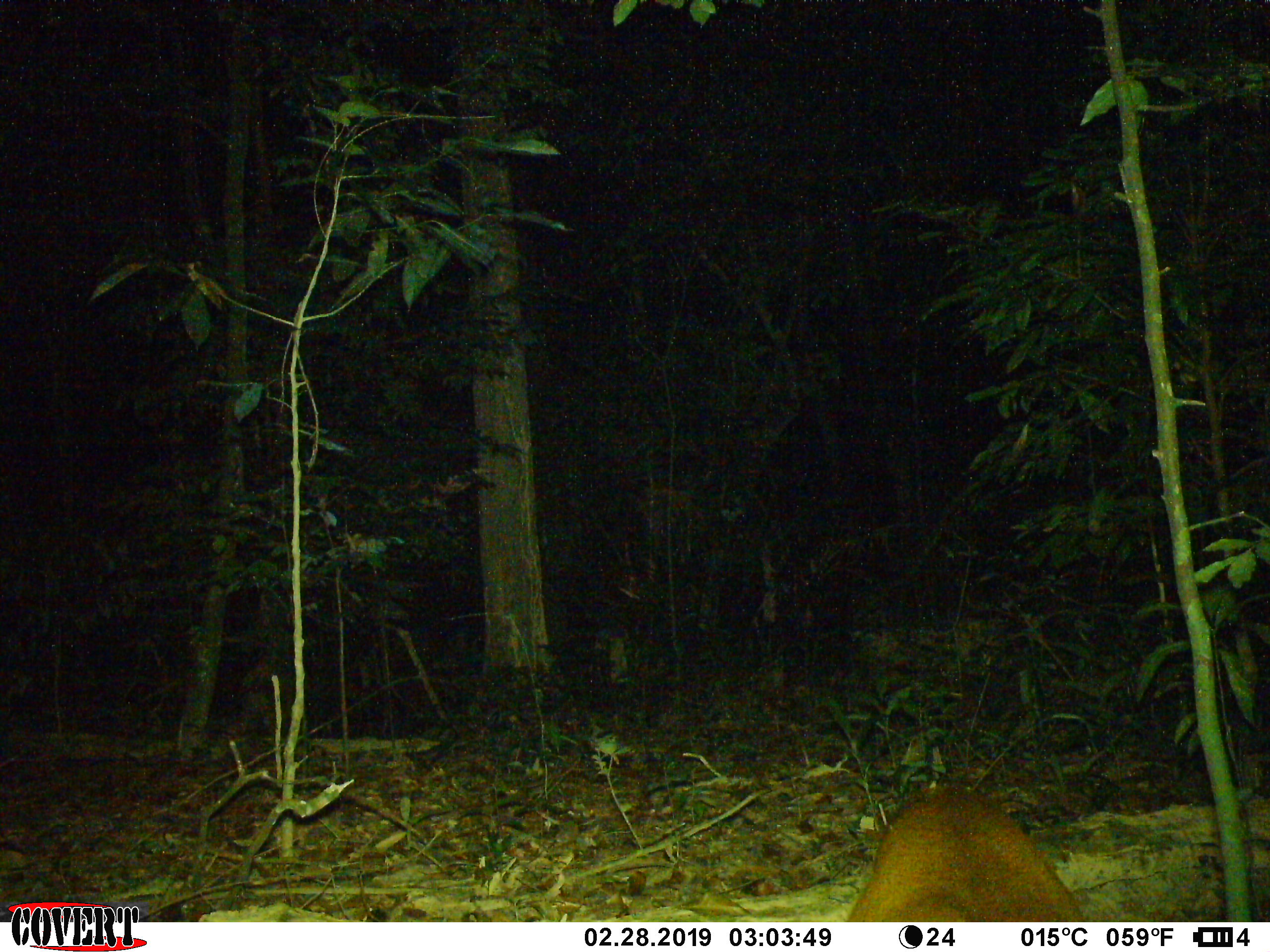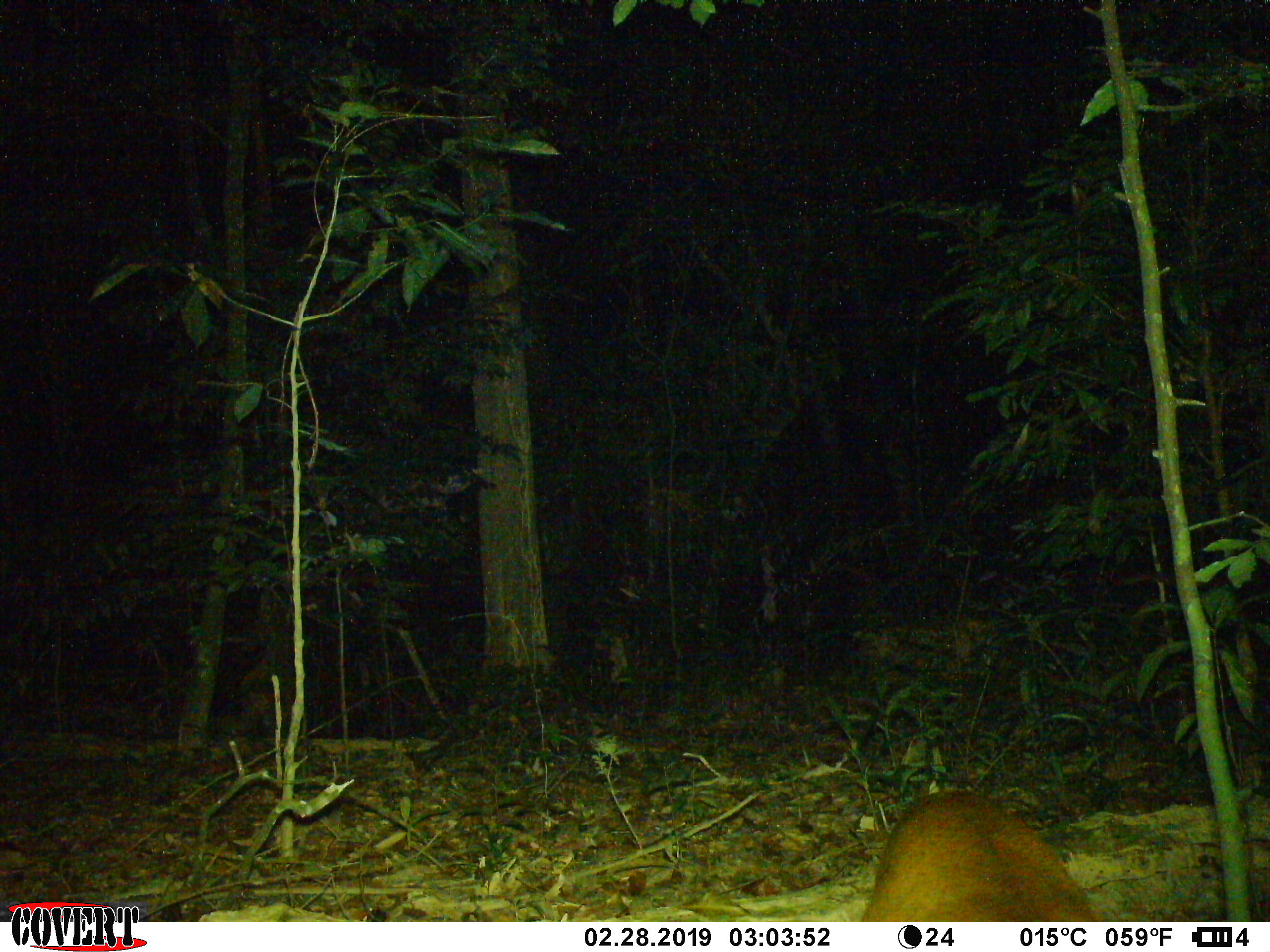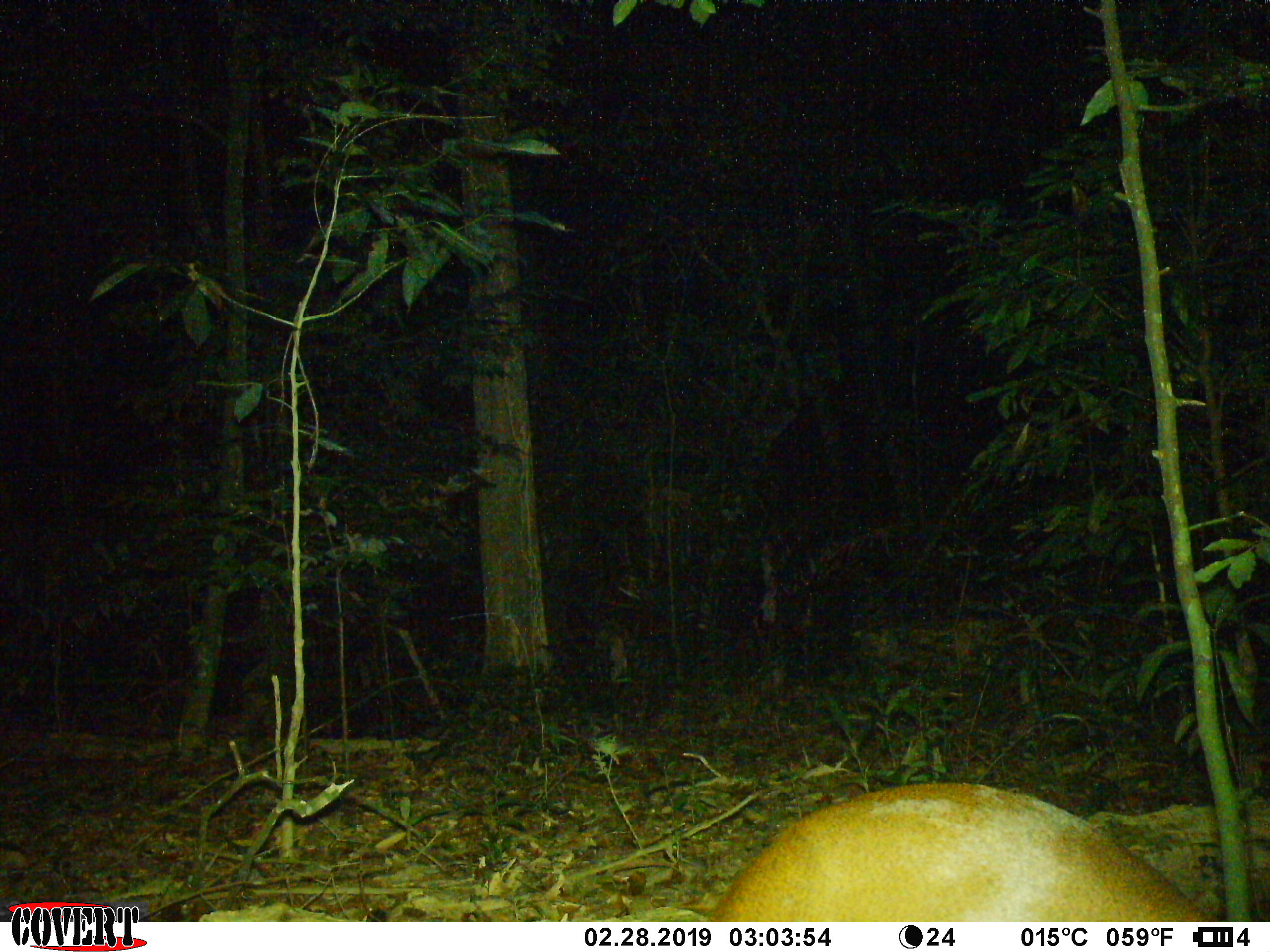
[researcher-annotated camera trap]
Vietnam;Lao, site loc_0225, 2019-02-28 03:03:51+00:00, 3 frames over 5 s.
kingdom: Animalia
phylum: Chordata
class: Mammalia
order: Artiodactyla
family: Cervidae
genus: Muntiacus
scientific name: Muntiacus vuquangensis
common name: large-antlered muntjac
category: large antlered muntjac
Large antlered muntjac (large-antlered muntjac) (Muntiacus vuquangensis). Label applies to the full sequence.